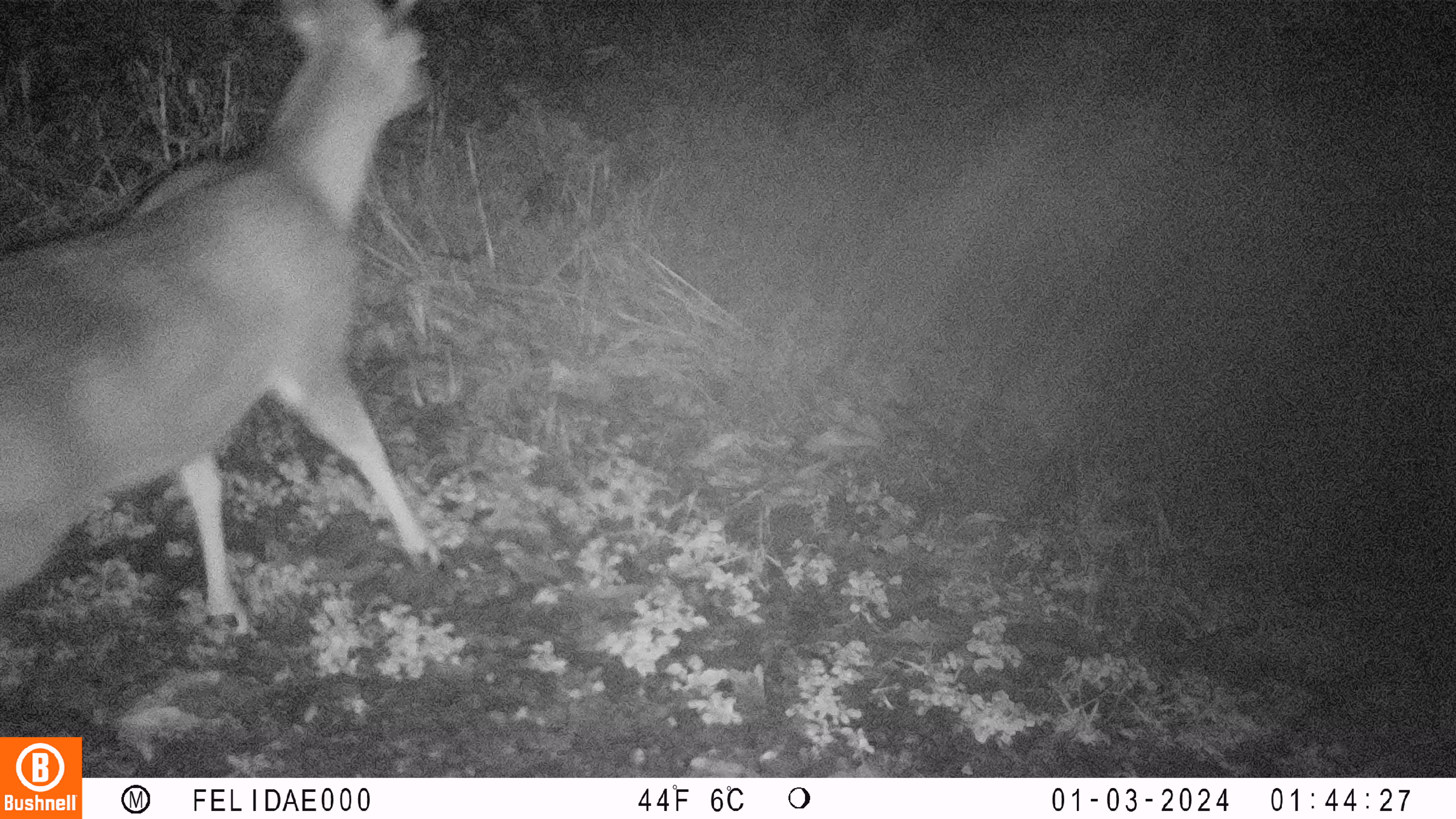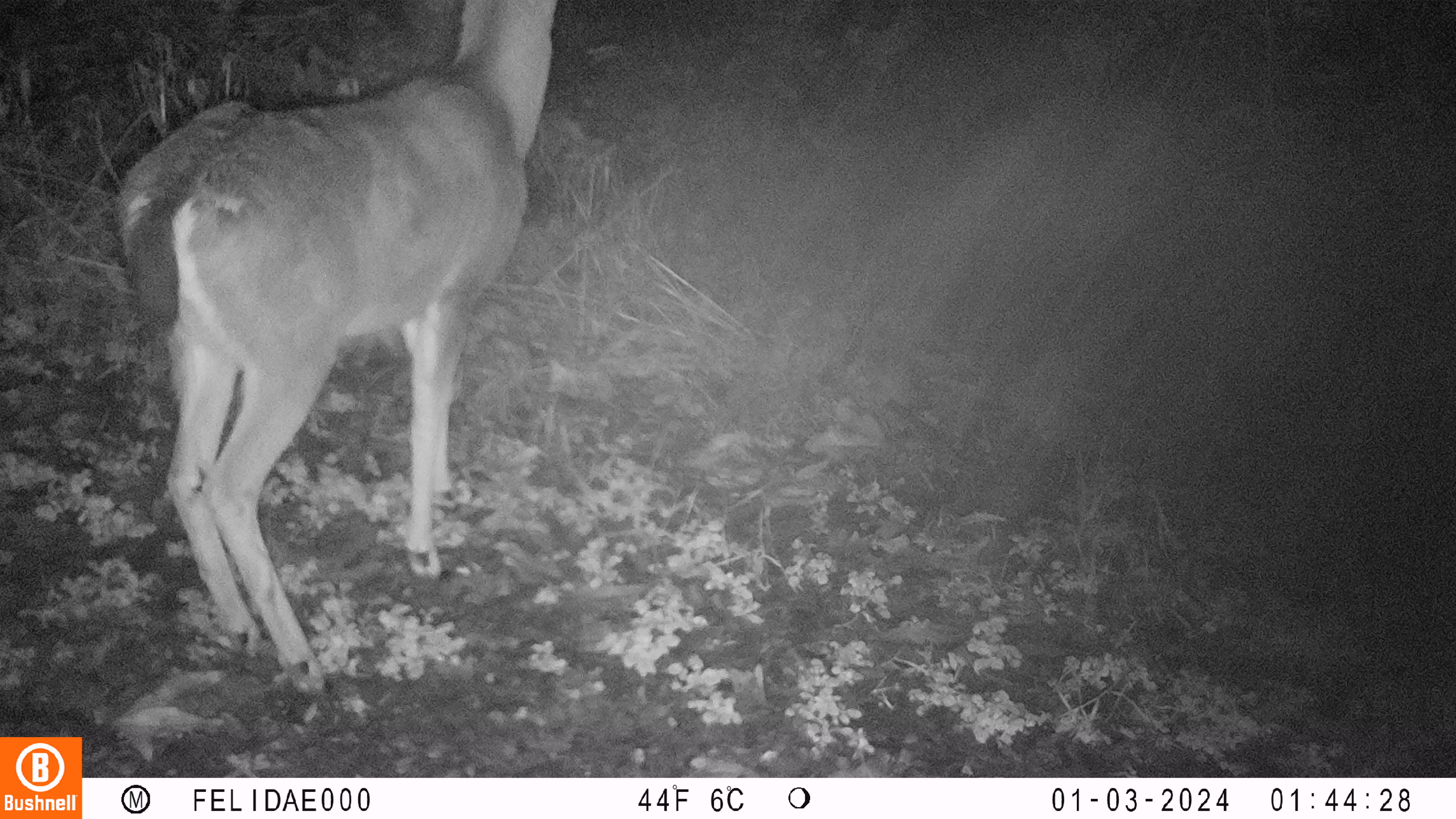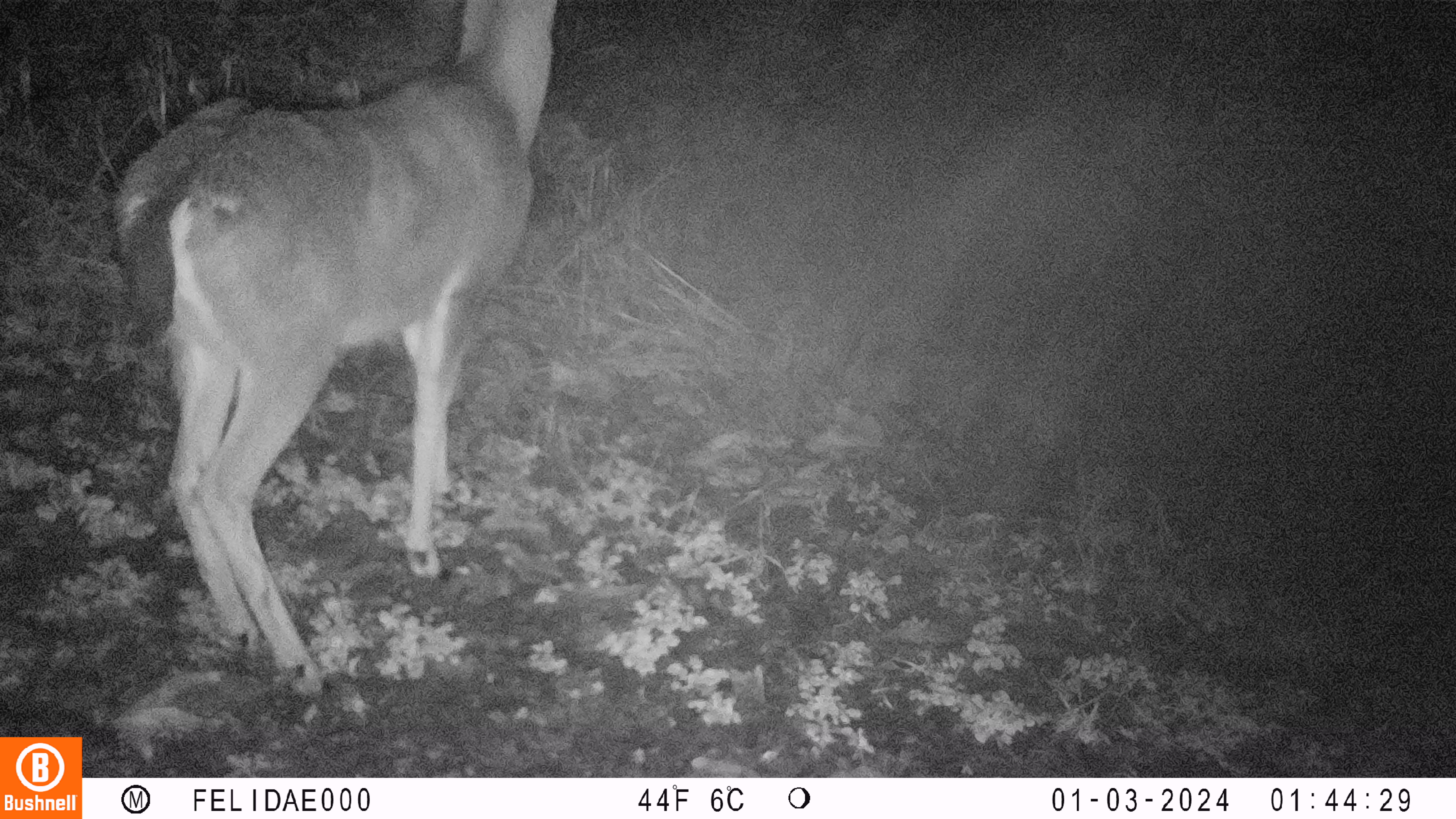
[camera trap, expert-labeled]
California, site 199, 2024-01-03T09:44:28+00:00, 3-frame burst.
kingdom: Animalia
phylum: Chordata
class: Mammalia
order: Artiodactyla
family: Cervidae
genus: Odocoileus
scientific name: Odocoileus hemionus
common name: mule deer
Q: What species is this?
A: Mule deer (Odocoileus hemionus).